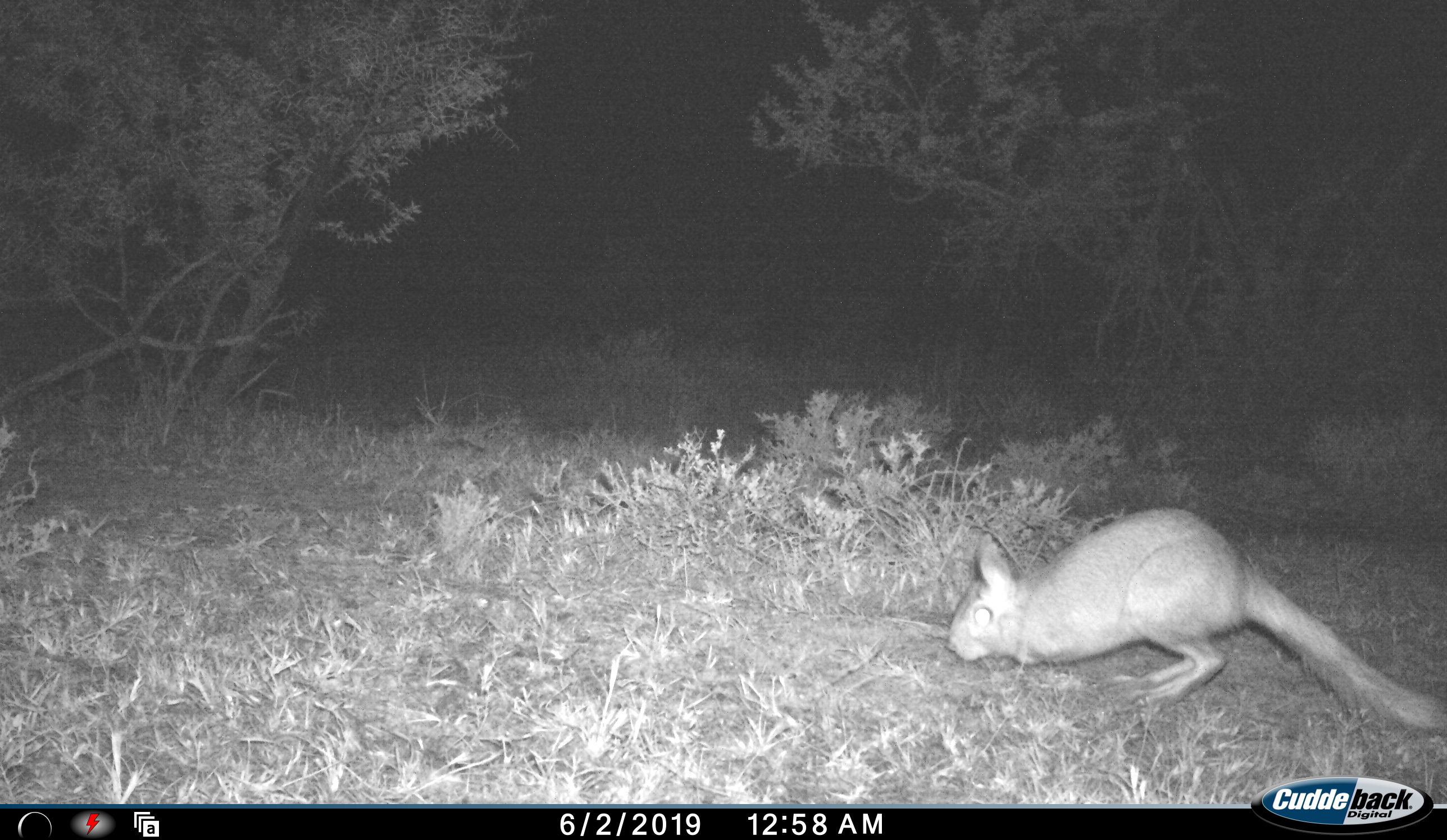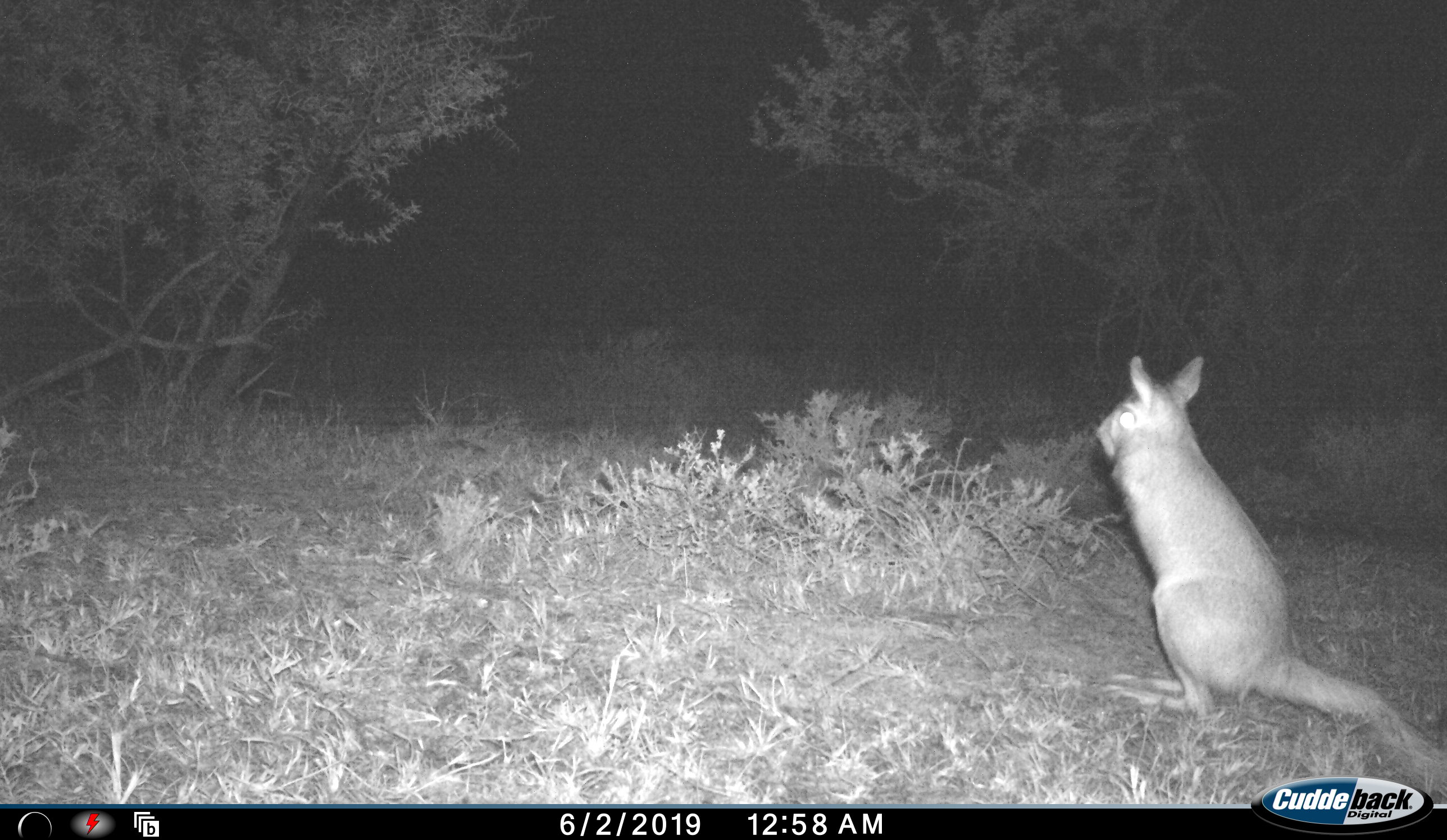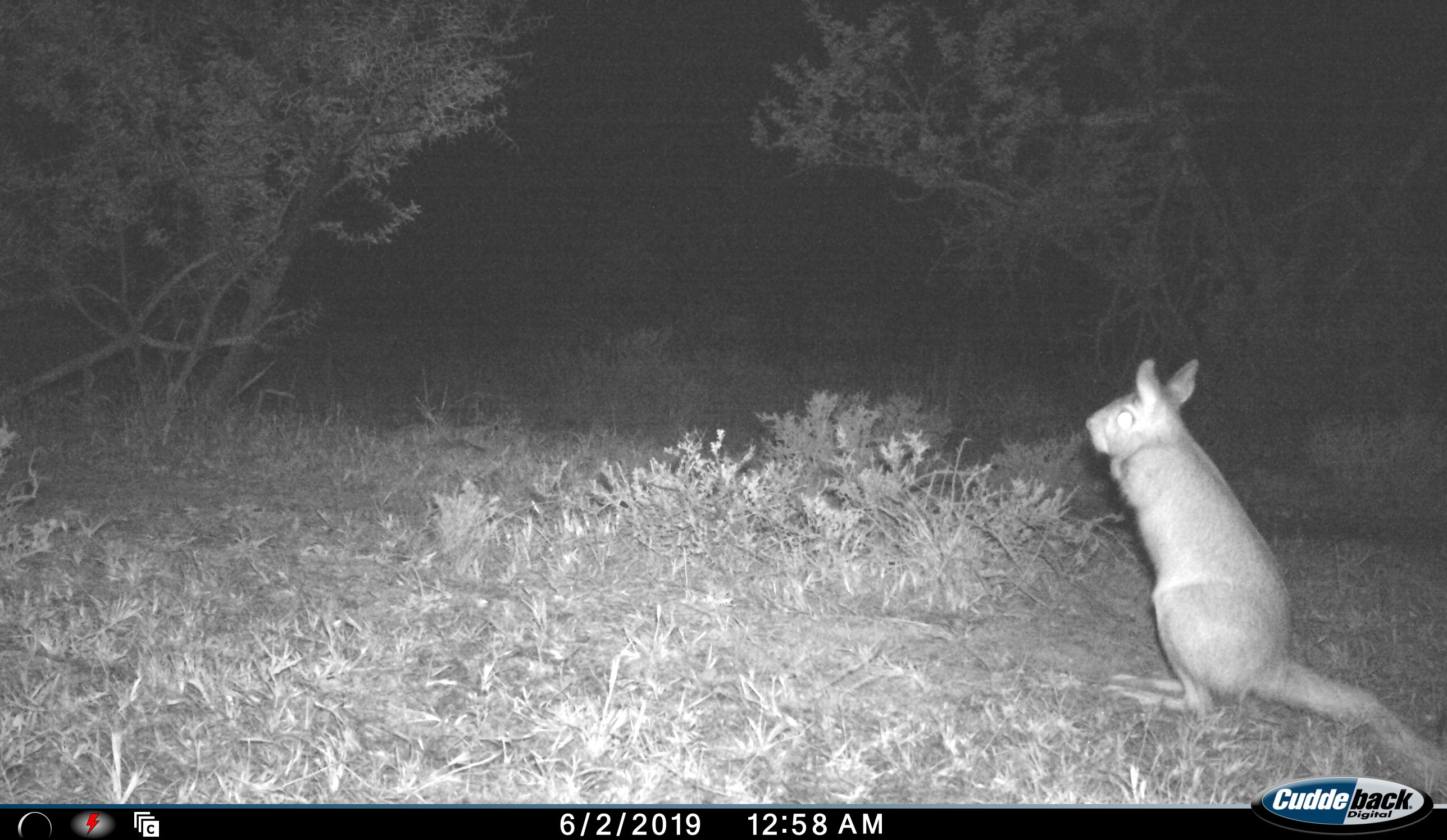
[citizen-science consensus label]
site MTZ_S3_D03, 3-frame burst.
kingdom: Animalia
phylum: Chordata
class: Mammalia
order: Rodentia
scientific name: Rodentia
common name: rodent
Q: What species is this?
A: Rodent (Rodentia).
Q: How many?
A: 1.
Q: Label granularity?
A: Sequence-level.